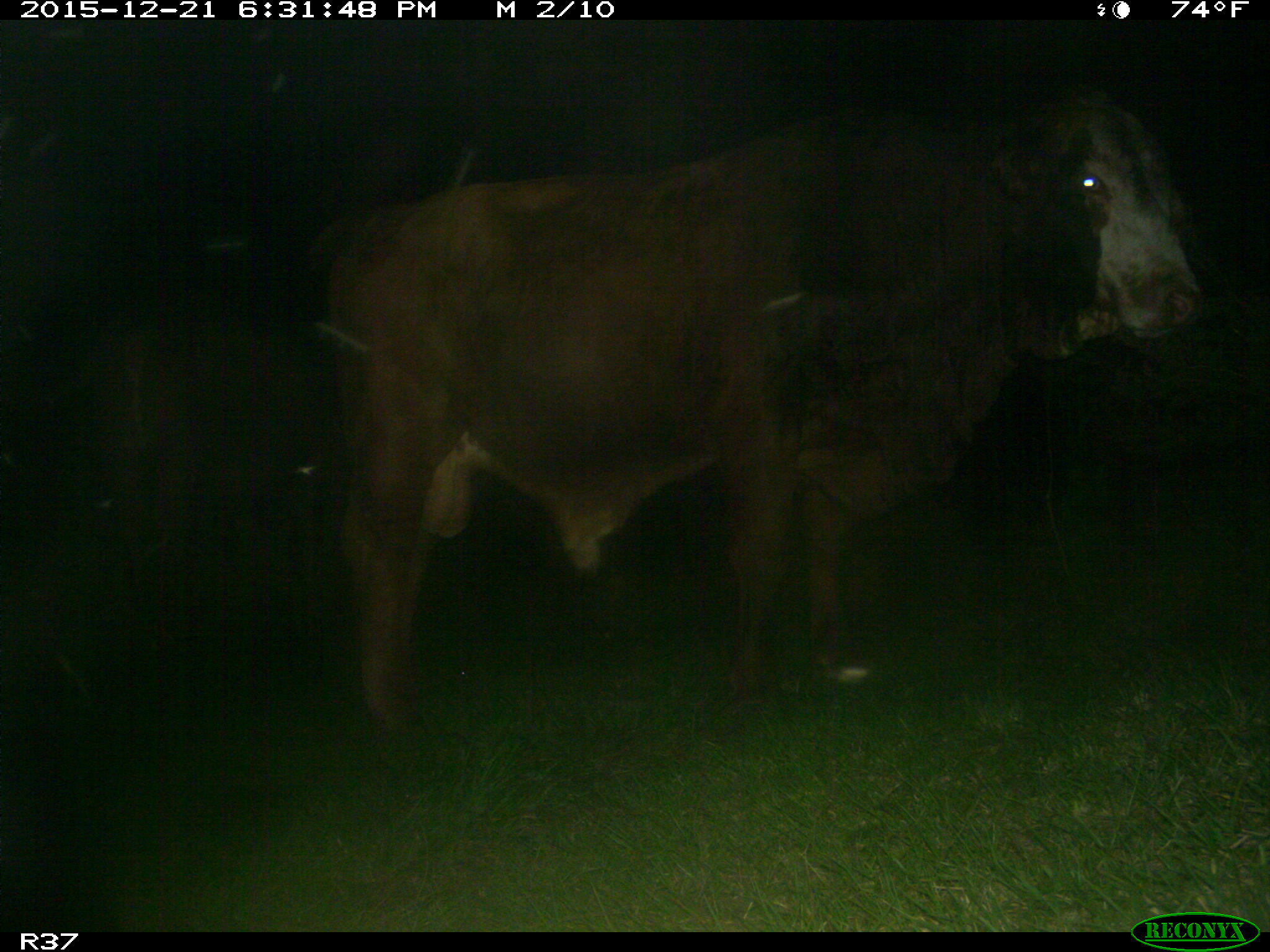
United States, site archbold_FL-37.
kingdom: Animalia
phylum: Chordata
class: Mammalia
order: Artiodactyla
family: Bovidae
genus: Bos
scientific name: Bos taurus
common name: domestic cow